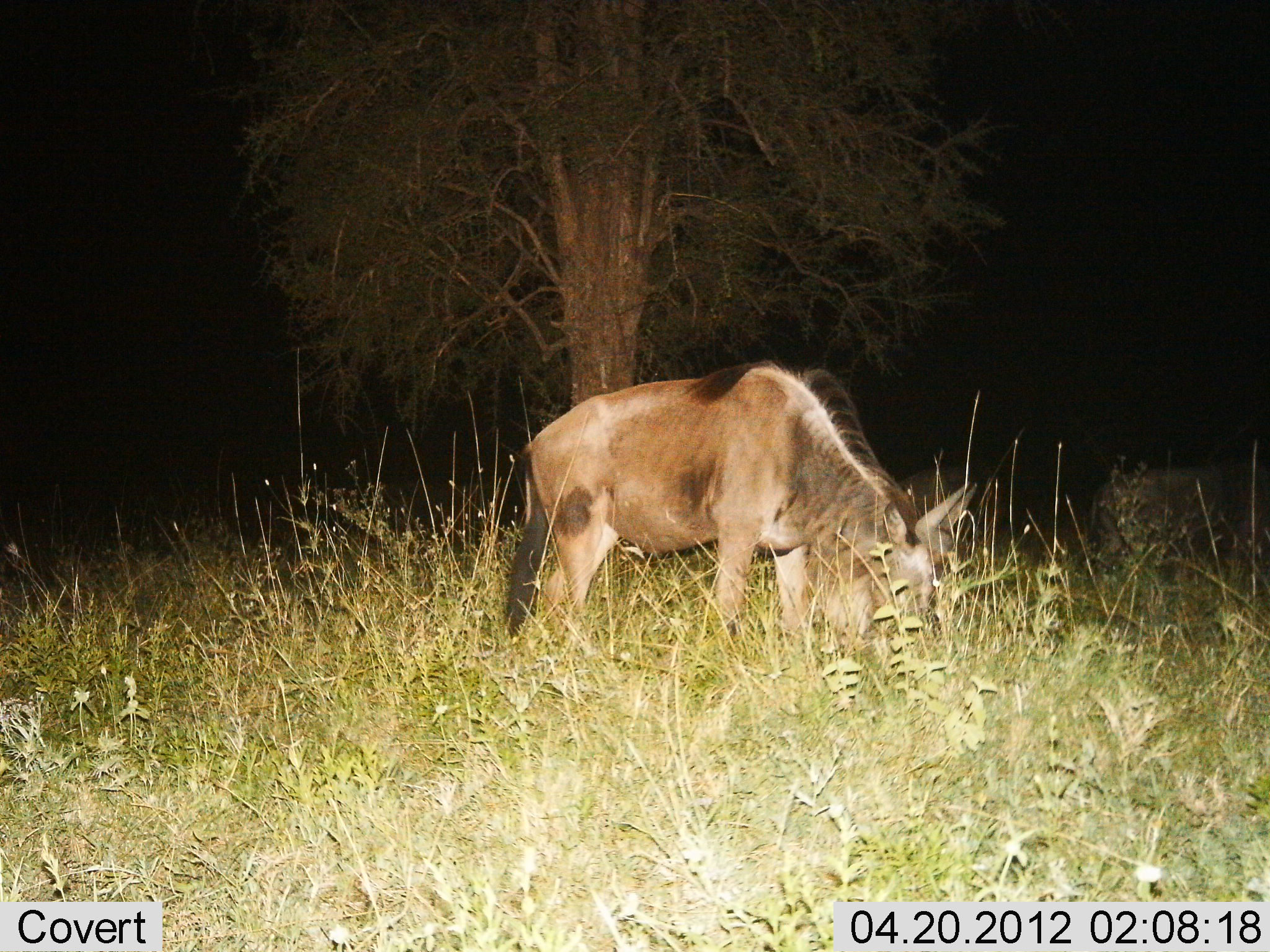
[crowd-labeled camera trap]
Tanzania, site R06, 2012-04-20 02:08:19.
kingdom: Animalia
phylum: Chordata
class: Mammalia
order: Artiodactyla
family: Bovidae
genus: Connochaetes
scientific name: Connochaetes taurinus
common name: blue wildebeest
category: wildebeest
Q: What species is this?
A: Wildebeest (blue wildebeest) (Connochaetes taurinus).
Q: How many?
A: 1.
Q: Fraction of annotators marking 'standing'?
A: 21%.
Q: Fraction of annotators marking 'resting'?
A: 4%.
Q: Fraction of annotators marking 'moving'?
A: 0%.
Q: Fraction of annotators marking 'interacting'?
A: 0%.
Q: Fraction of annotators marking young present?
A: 0%.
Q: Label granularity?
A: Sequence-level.